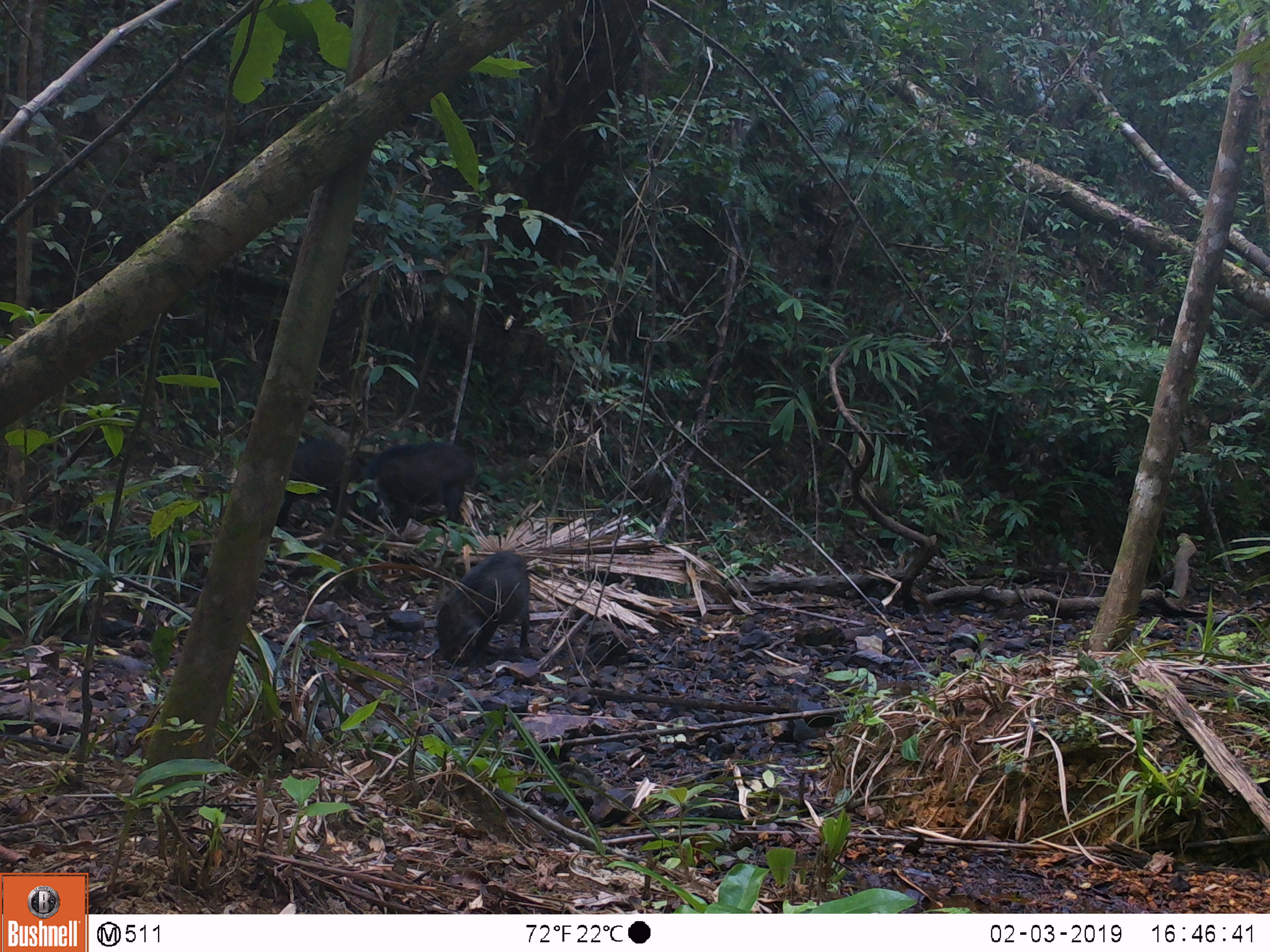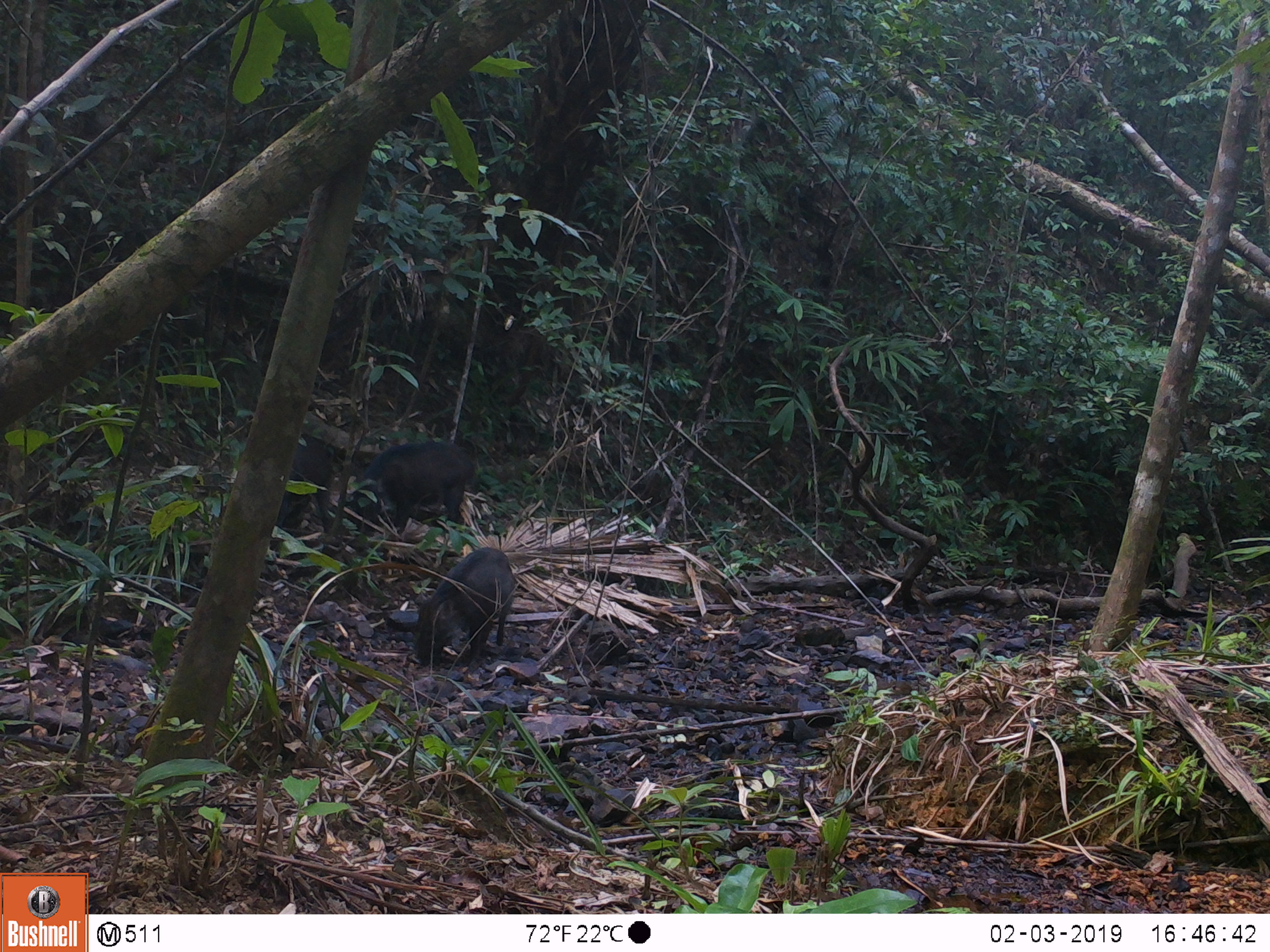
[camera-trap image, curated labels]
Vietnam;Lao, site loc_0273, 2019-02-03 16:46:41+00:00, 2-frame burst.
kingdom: Animalia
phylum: Chordata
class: Mammalia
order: Artiodactyla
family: Suidae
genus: Sus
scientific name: Sus scrofa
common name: eurasian wild pig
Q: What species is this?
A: Eurasian wild pig (Sus scrofa).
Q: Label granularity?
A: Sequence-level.